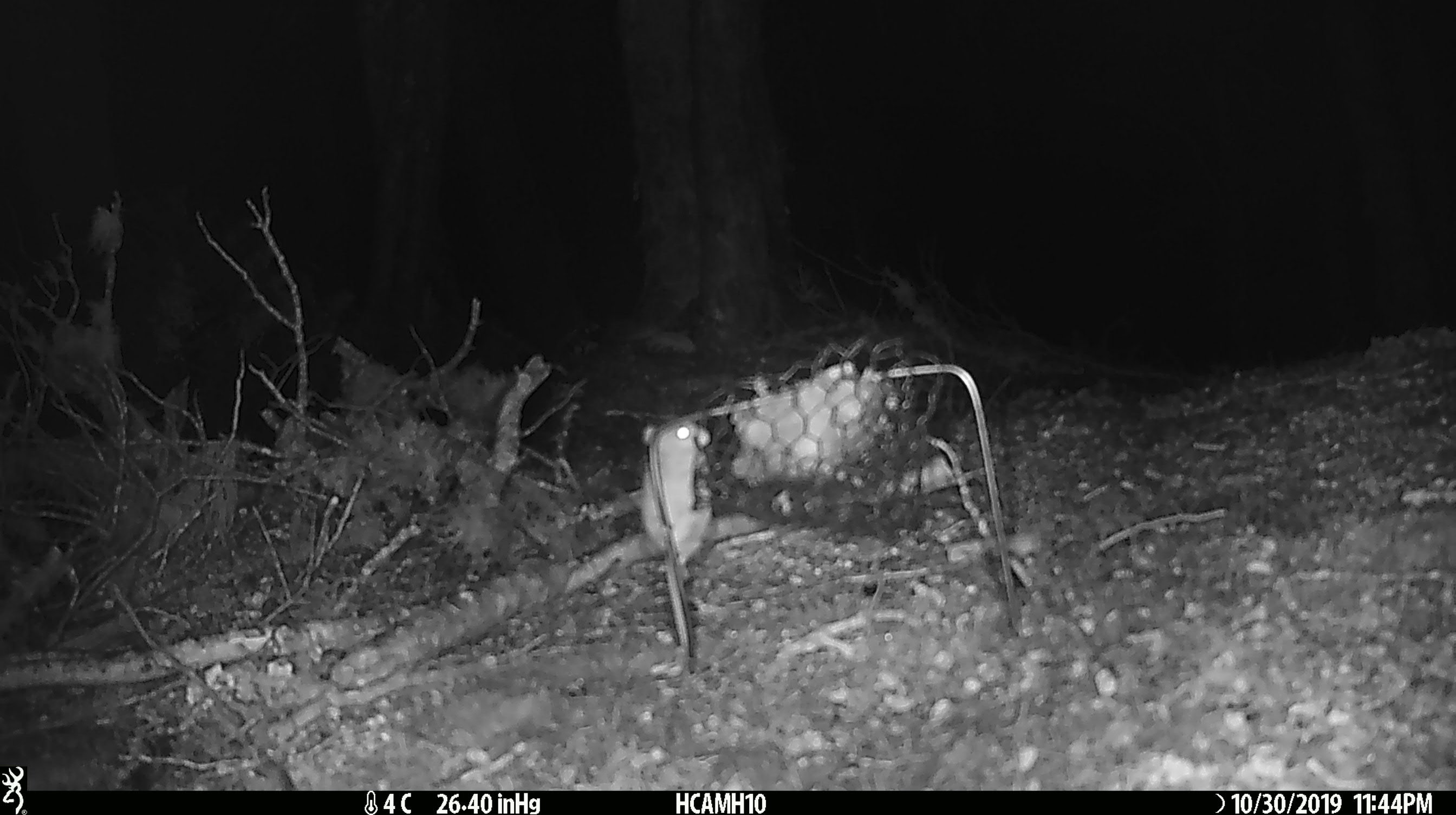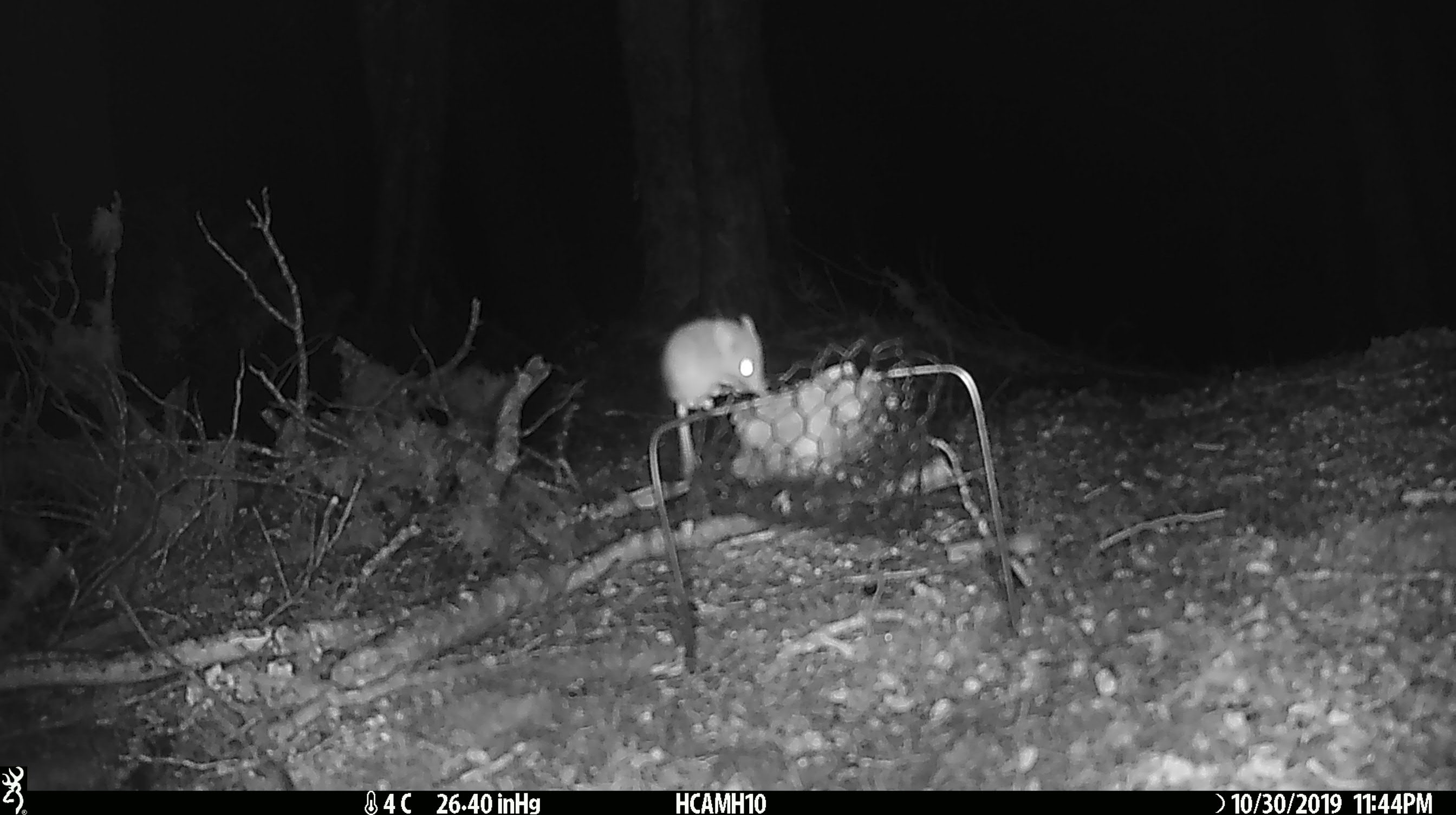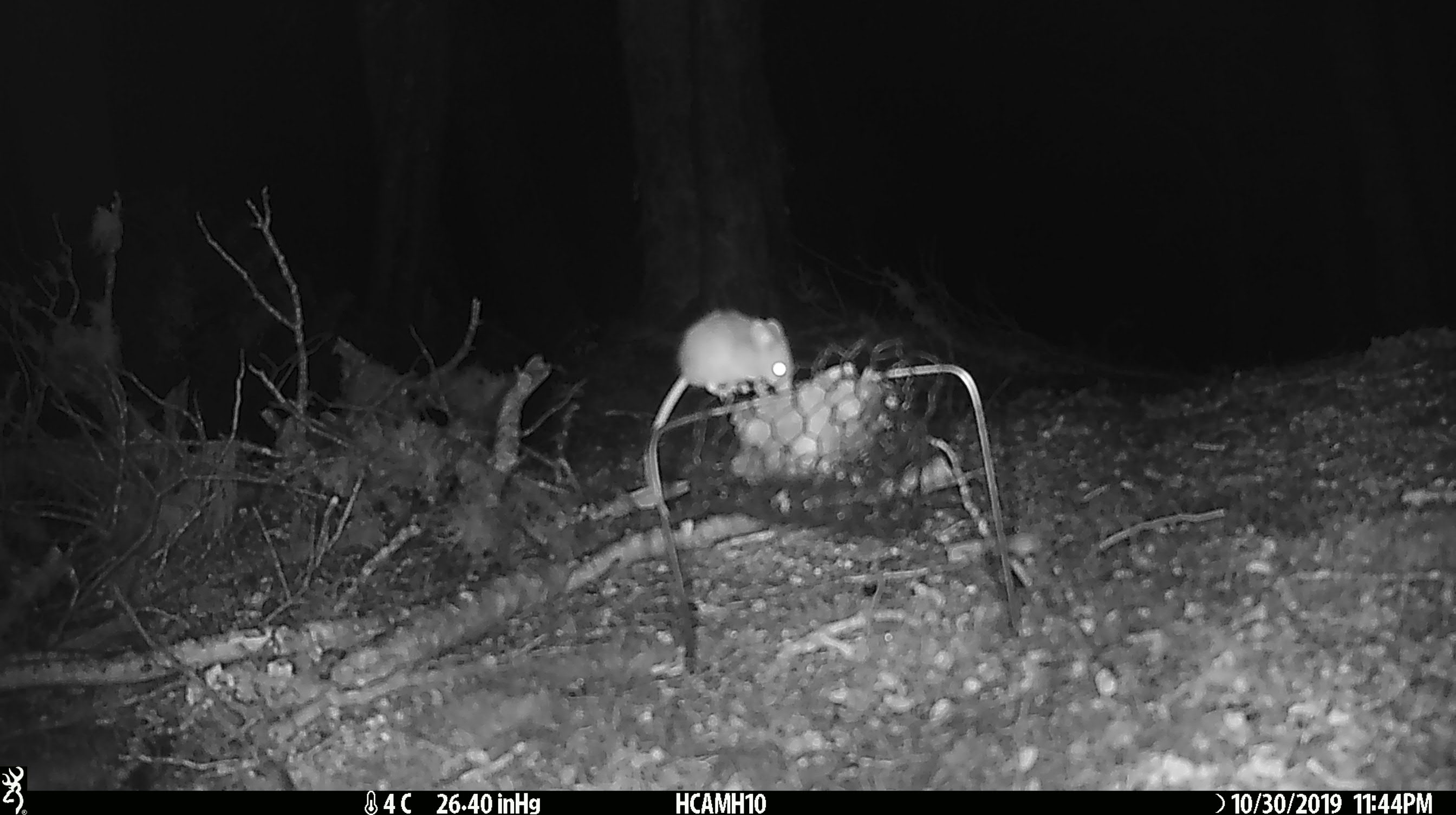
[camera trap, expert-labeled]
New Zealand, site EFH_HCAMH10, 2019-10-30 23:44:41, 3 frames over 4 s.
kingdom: Animalia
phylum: Chordata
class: Mammalia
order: Rodentia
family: Muridae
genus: Mus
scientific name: Mus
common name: mouse